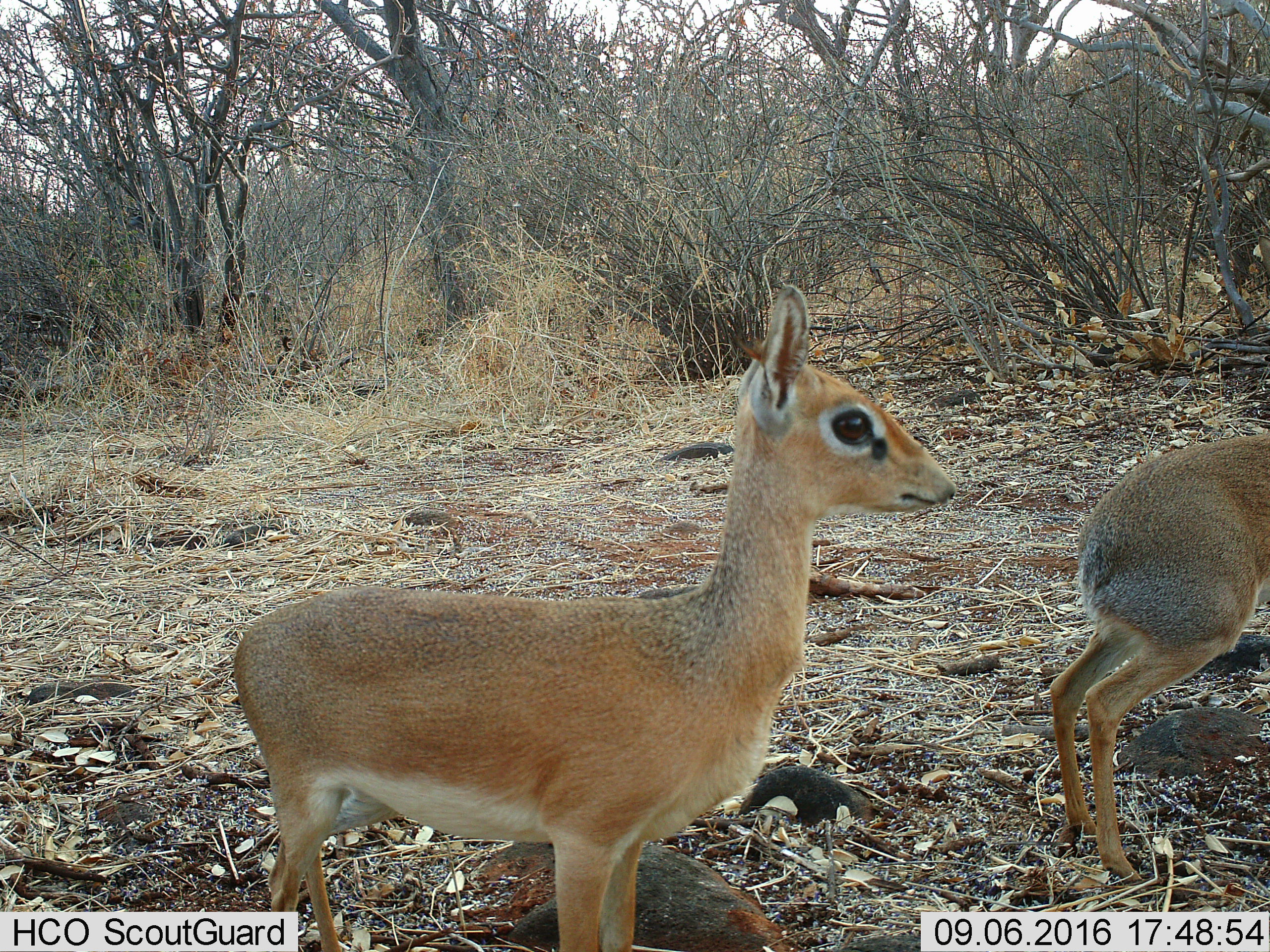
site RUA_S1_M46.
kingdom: Animalia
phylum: Chordata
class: Mammalia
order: Artiodactyla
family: Bovidae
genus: Madoqua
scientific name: Madoqua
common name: dik-dik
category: dikdik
Dikdik (dik-dik) (Madoqua), count 2. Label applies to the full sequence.